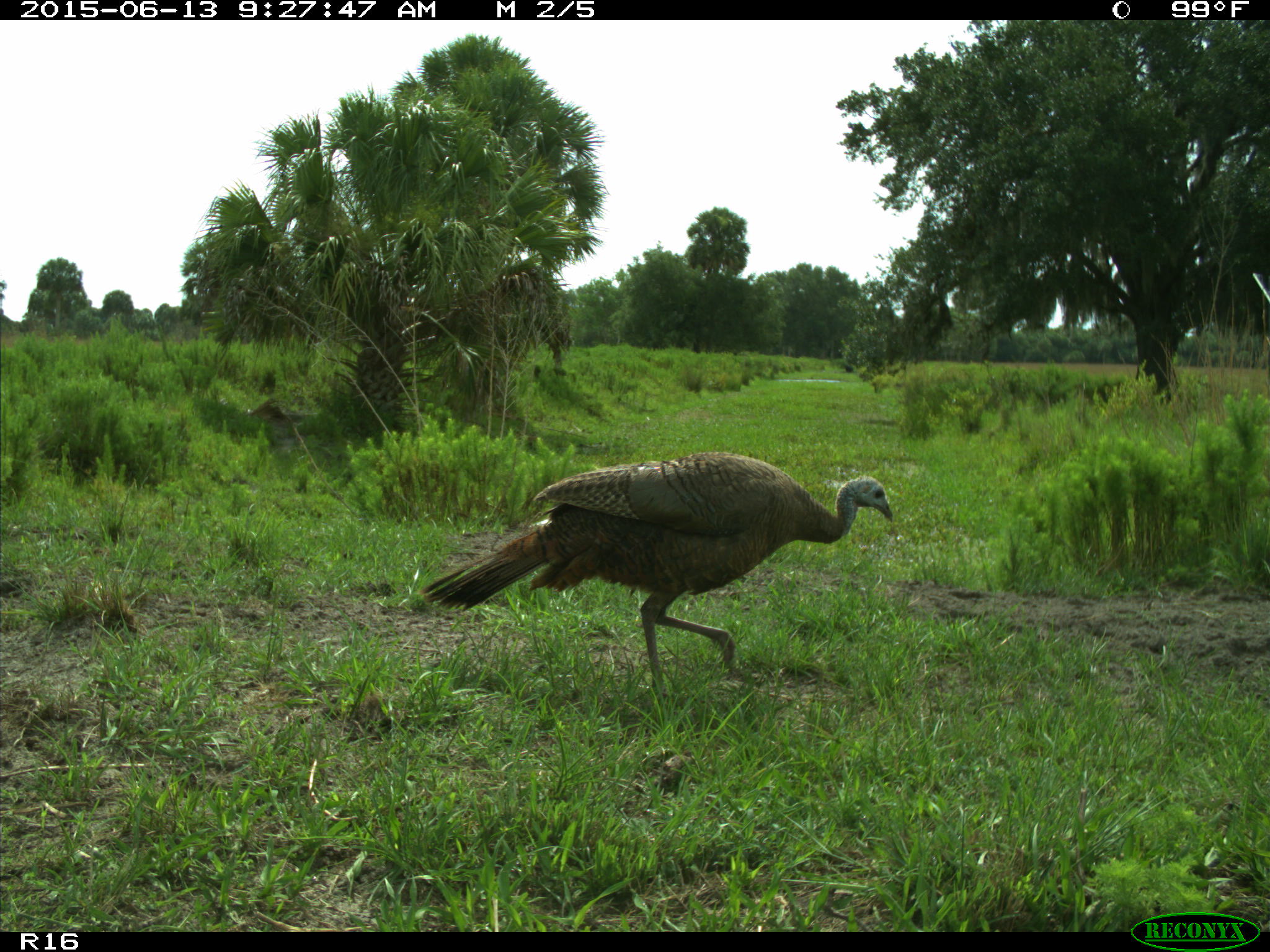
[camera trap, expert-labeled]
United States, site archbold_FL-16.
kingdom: Animalia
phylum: Chordata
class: Aves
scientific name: Aves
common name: birds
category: unidentified bird